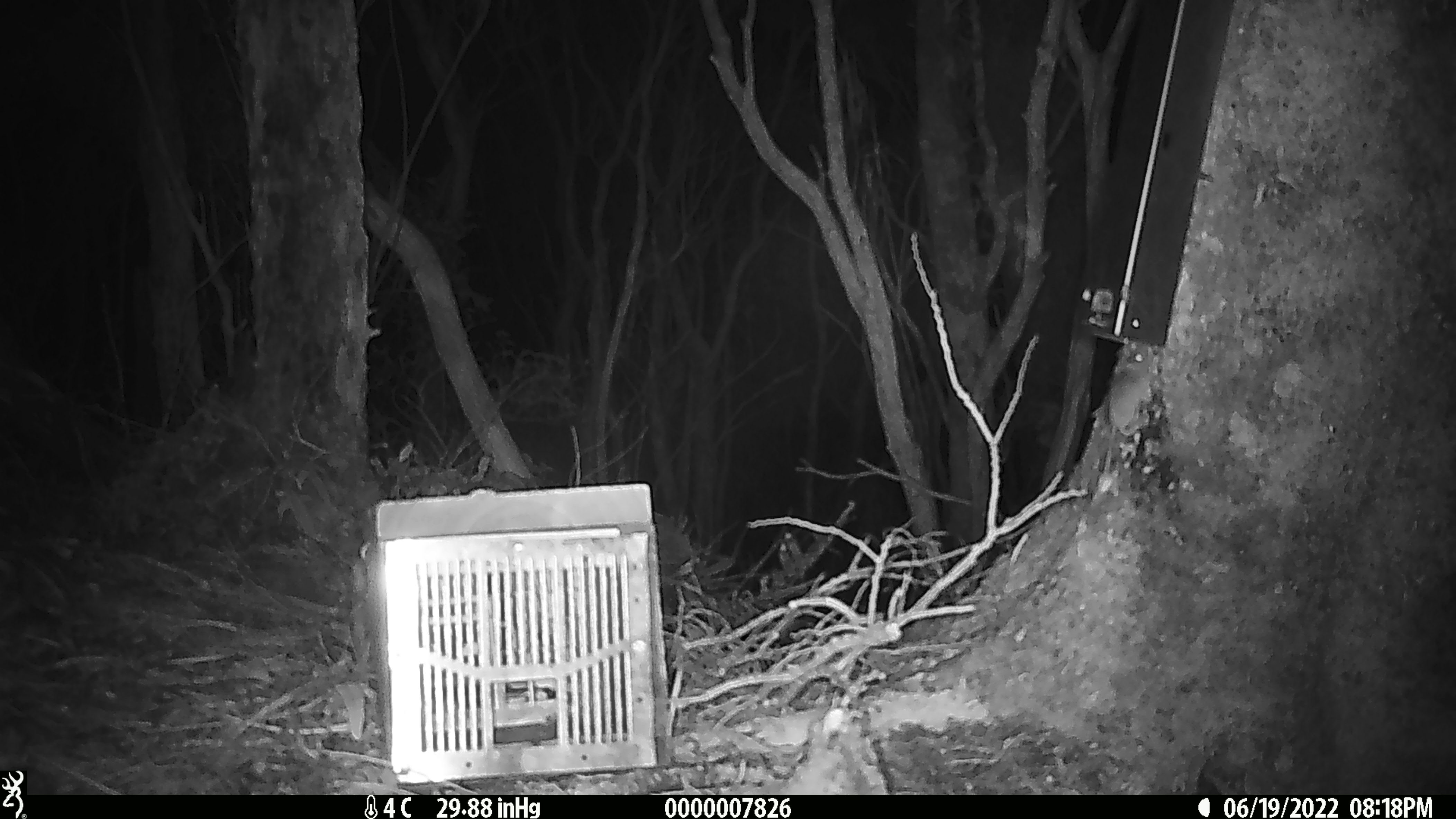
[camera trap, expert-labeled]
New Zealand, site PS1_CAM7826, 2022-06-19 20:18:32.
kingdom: Animalia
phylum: Chordata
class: Mammalia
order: Rodentia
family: Muridae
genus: Mus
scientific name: Mus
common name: mouse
Mouse (Mus).